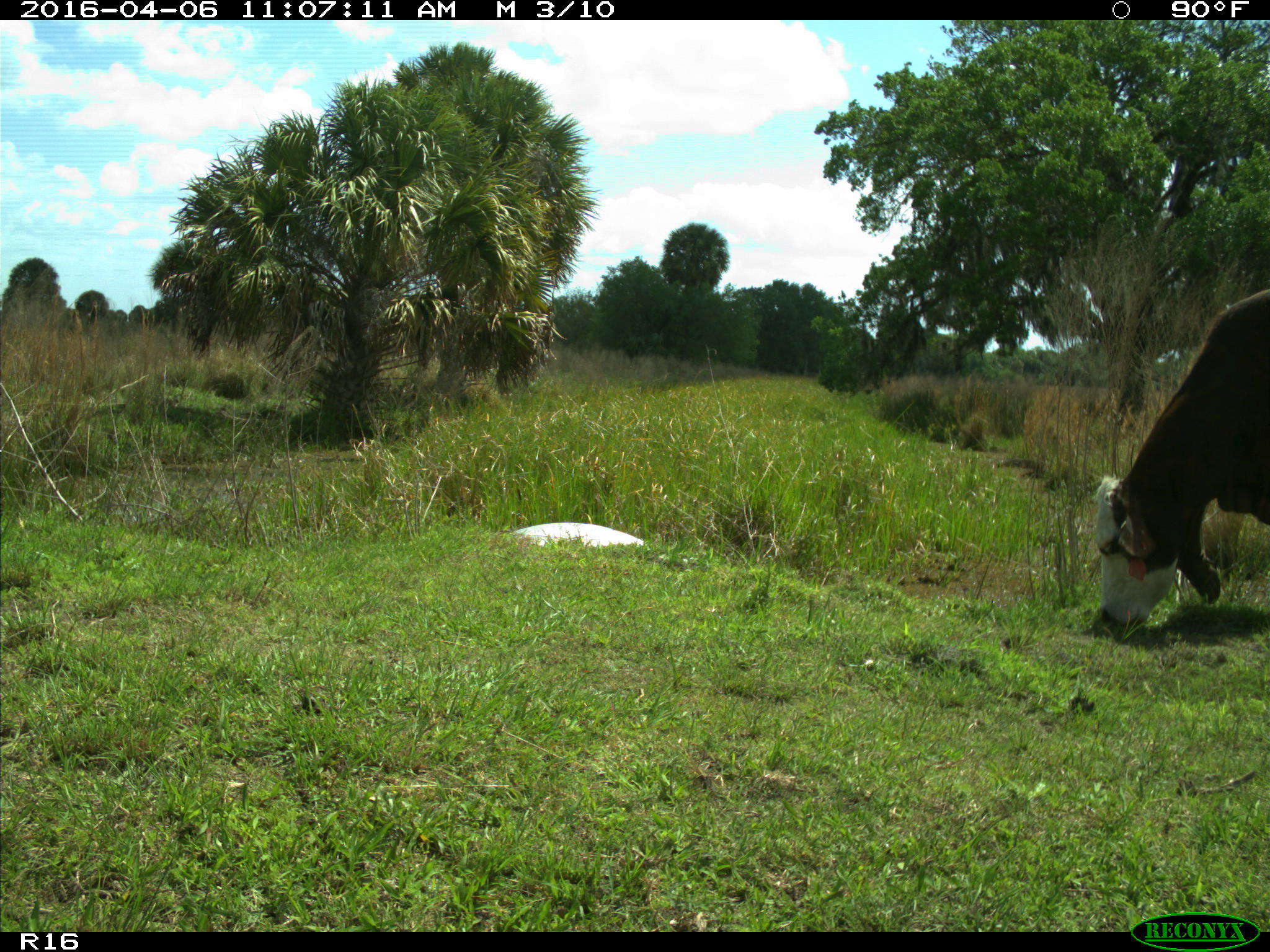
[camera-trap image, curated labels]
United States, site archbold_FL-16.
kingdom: Animalia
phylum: Chordata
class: Mammalia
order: Artiodactyla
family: Bovidae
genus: Bos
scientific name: Bos taurus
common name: domestic cow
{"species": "Bos taurus (domestic cow)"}